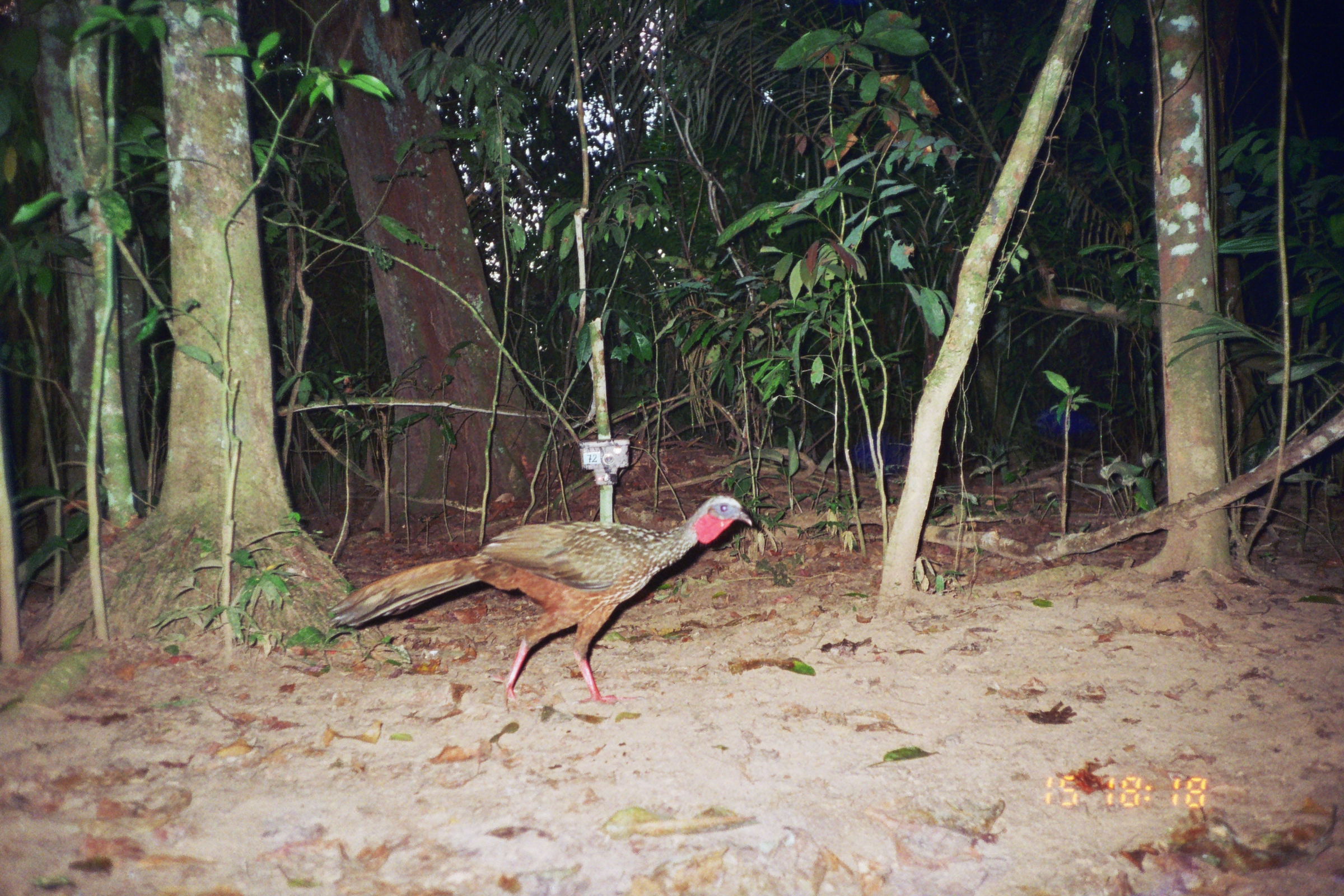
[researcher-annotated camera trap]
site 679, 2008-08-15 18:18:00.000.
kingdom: Animalia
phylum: Chordata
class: Aves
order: Galliformes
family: Cracidae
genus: Penelope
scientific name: Penelope jacquacu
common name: spix's guan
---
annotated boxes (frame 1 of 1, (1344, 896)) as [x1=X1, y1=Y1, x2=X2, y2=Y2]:
penelope jacquacu: [x1=328, y1=496, x2=753, y2=712]